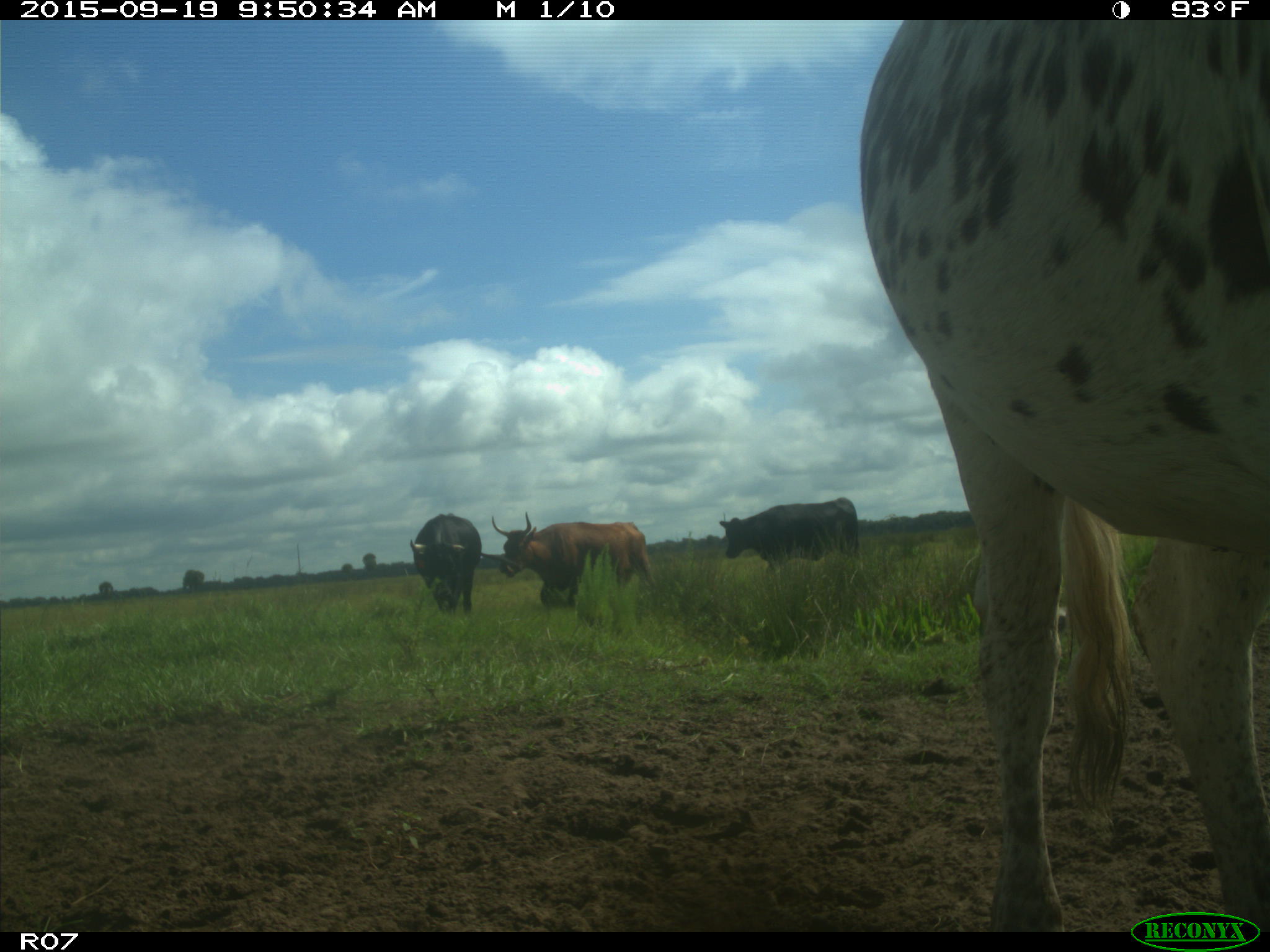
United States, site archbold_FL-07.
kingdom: Animalia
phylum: Chordata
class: Mammalia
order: Artiodactyla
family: Bovidae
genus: Bos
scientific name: Bos taurus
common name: domestic cow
Bos taurus (domestic cow).